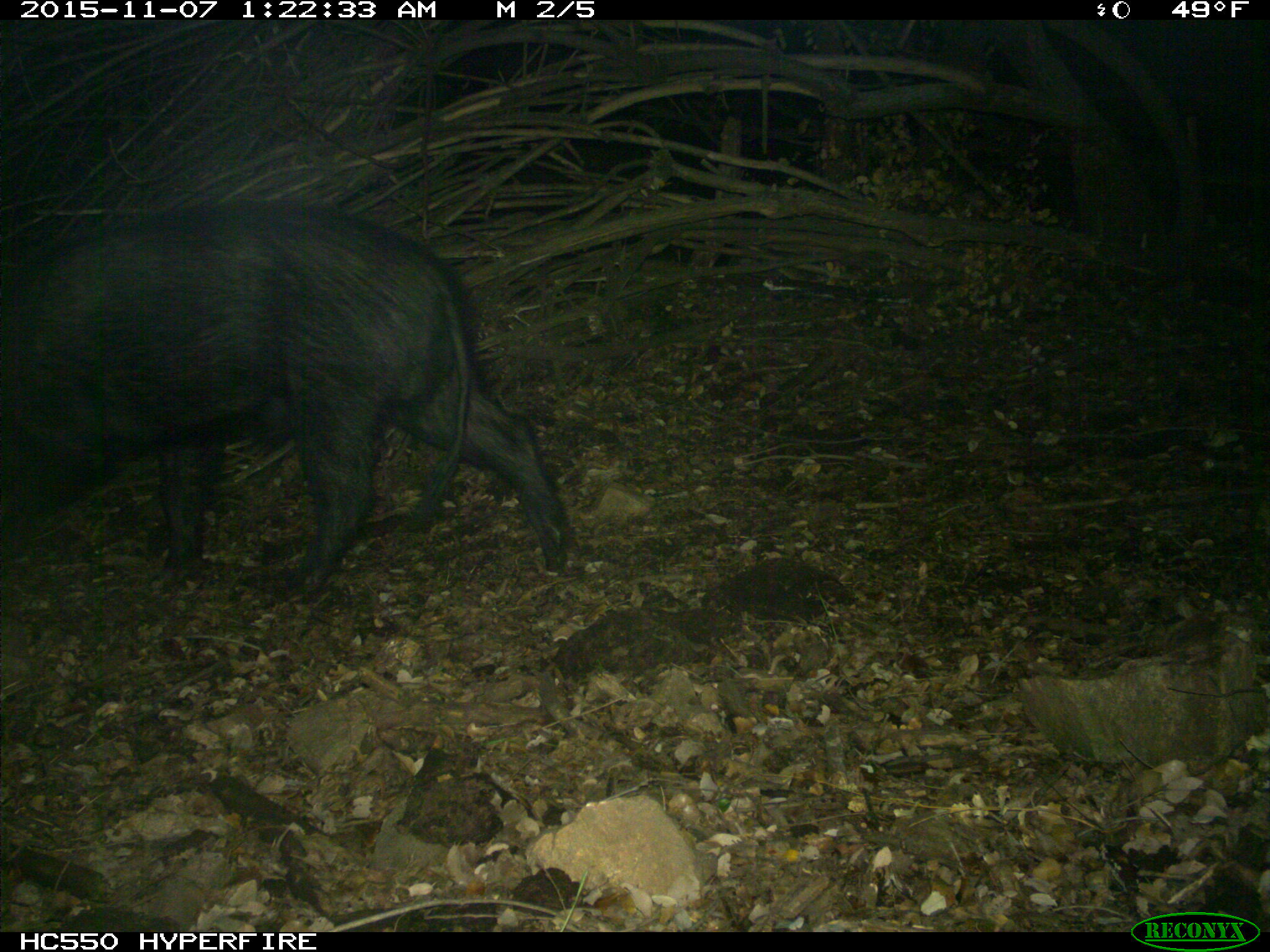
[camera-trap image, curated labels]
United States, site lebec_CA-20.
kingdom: Animalia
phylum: Chordata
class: Mammalia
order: Artiodactyla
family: Suidae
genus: Sus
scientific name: Sus scrofa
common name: wild boar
Sus scrofa (wild boar).